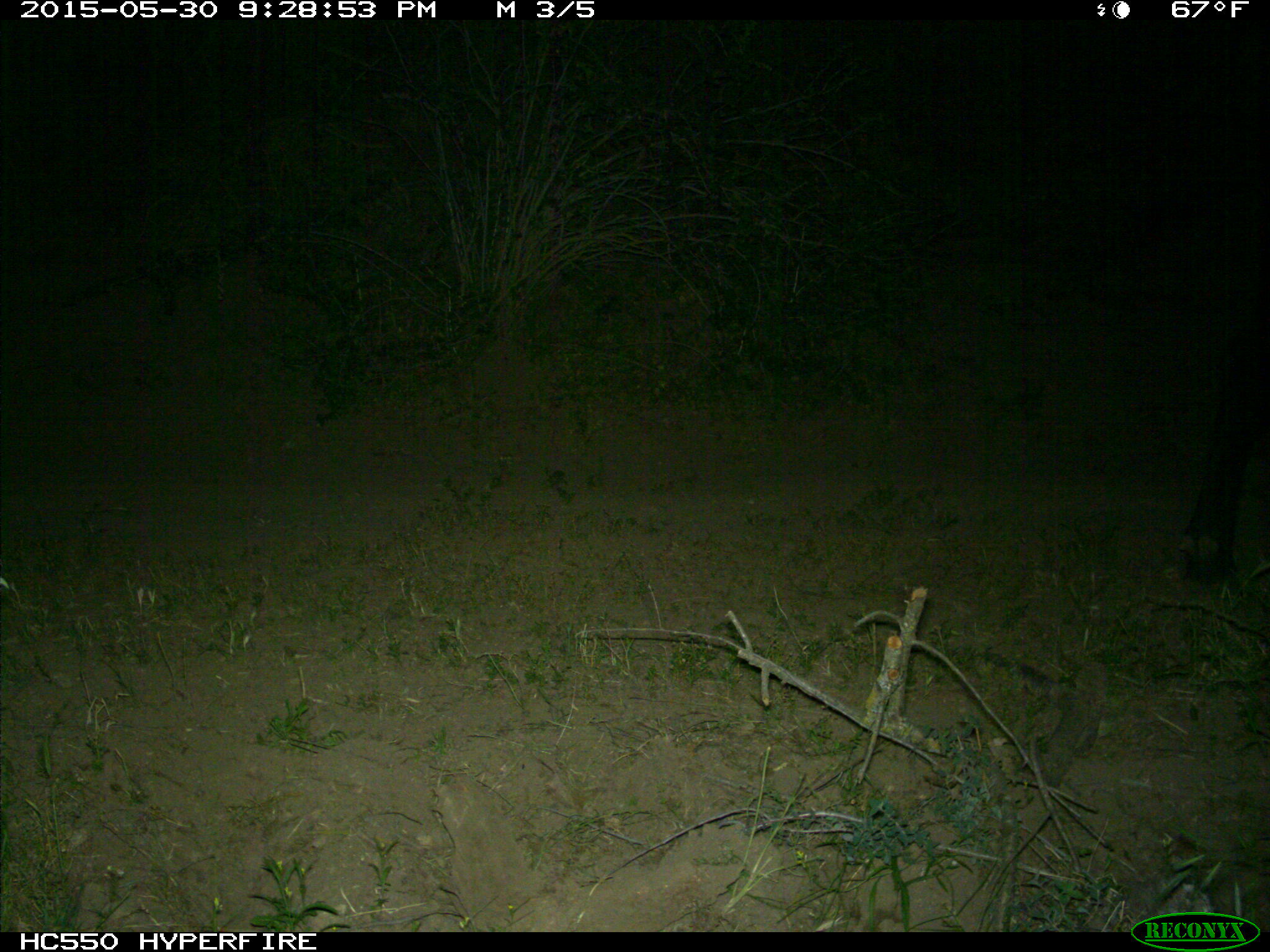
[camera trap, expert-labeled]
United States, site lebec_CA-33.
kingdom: Animalia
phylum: Chordata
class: Mammalia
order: Artiodactyla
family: Bovidae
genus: Bos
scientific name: Bos taurus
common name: domestic cow